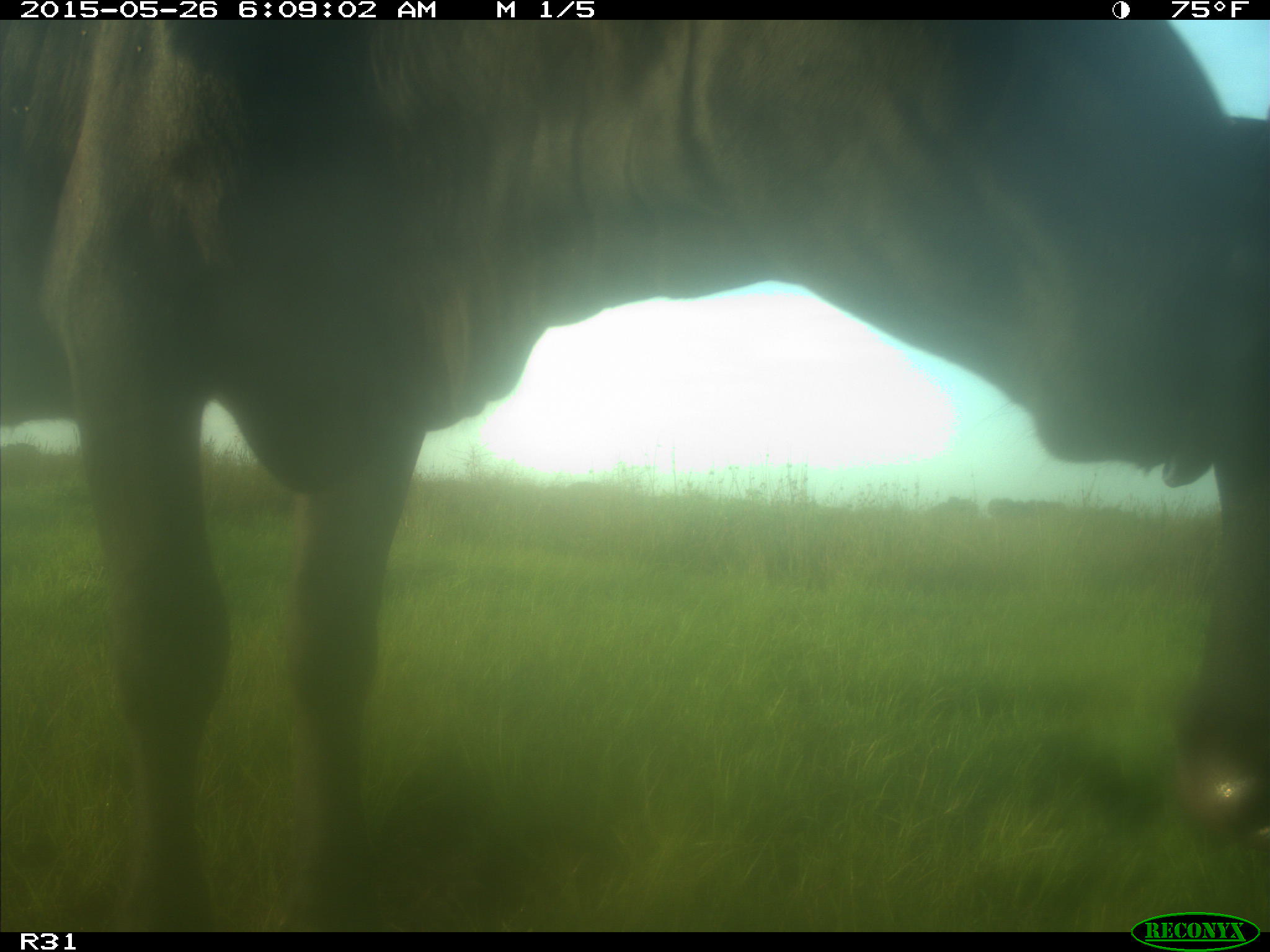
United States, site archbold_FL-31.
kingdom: Animalia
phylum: Chordata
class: Mammalia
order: Artiodactyla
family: Bovidae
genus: Bos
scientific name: Bos taurus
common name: domestic cow